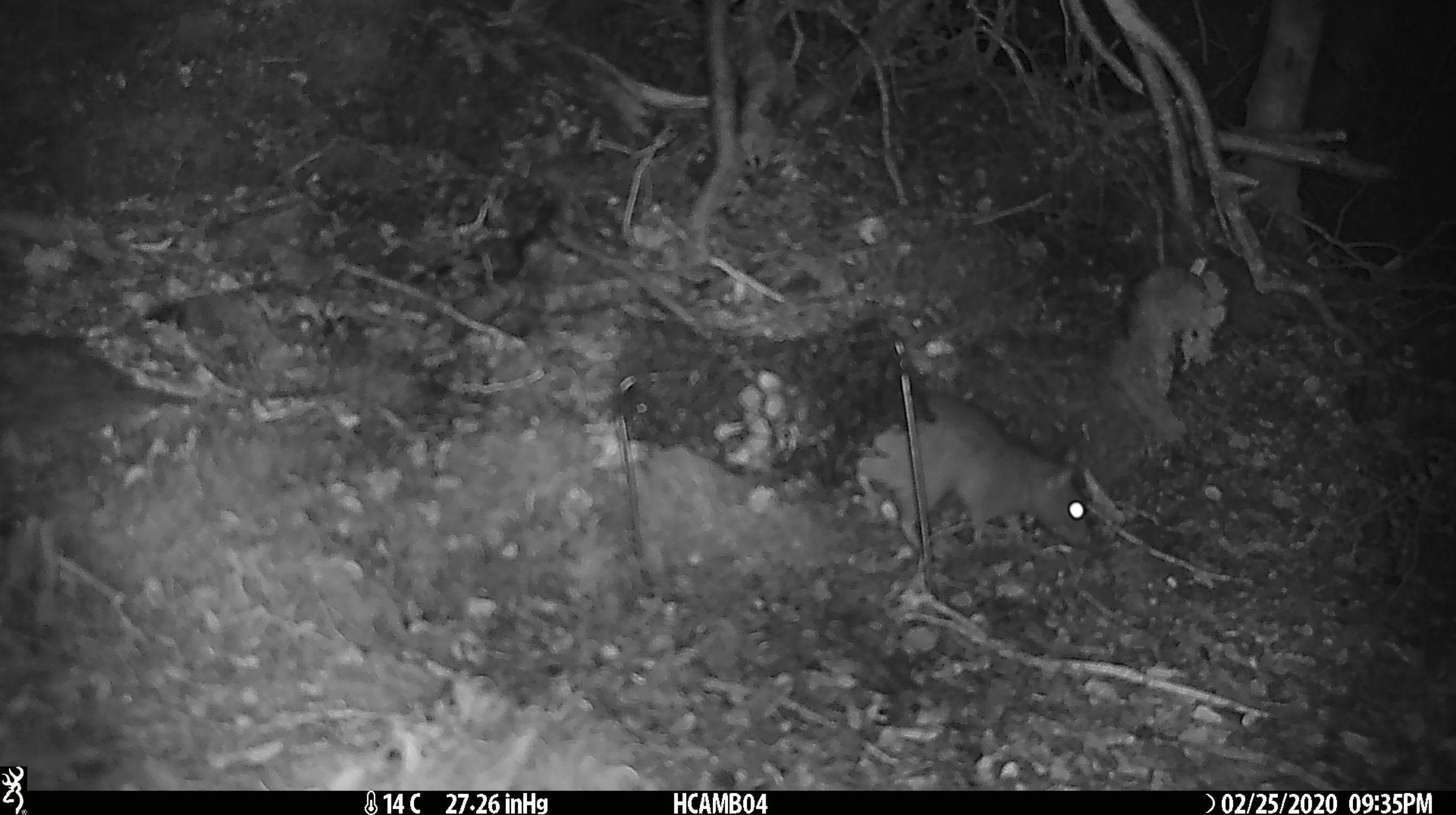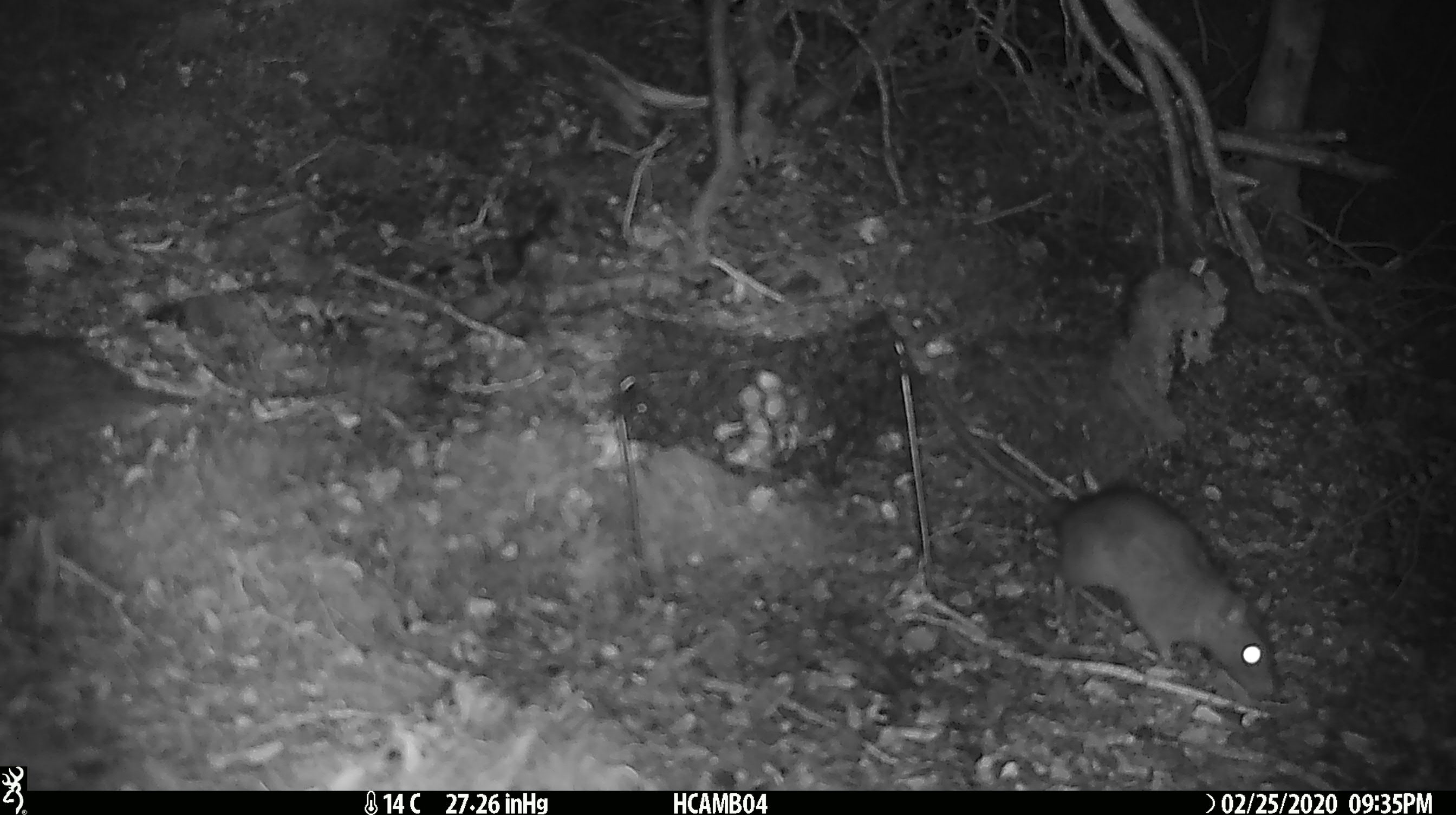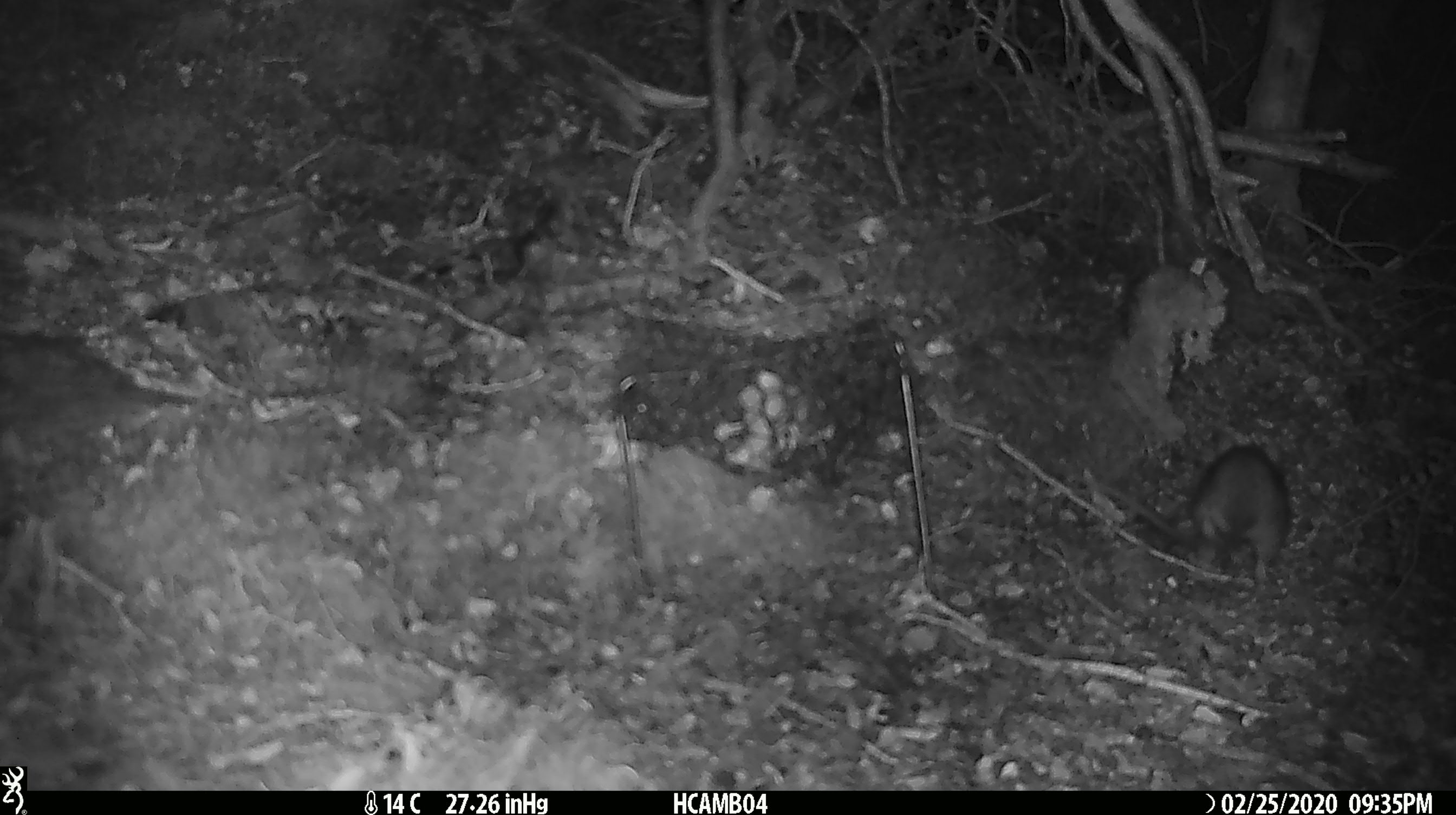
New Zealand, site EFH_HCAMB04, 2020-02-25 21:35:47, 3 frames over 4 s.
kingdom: Animalia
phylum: Chordata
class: Mammalia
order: Rodentia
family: Muridae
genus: Rattus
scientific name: Rattus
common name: rat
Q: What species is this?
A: Rat (Rattus).